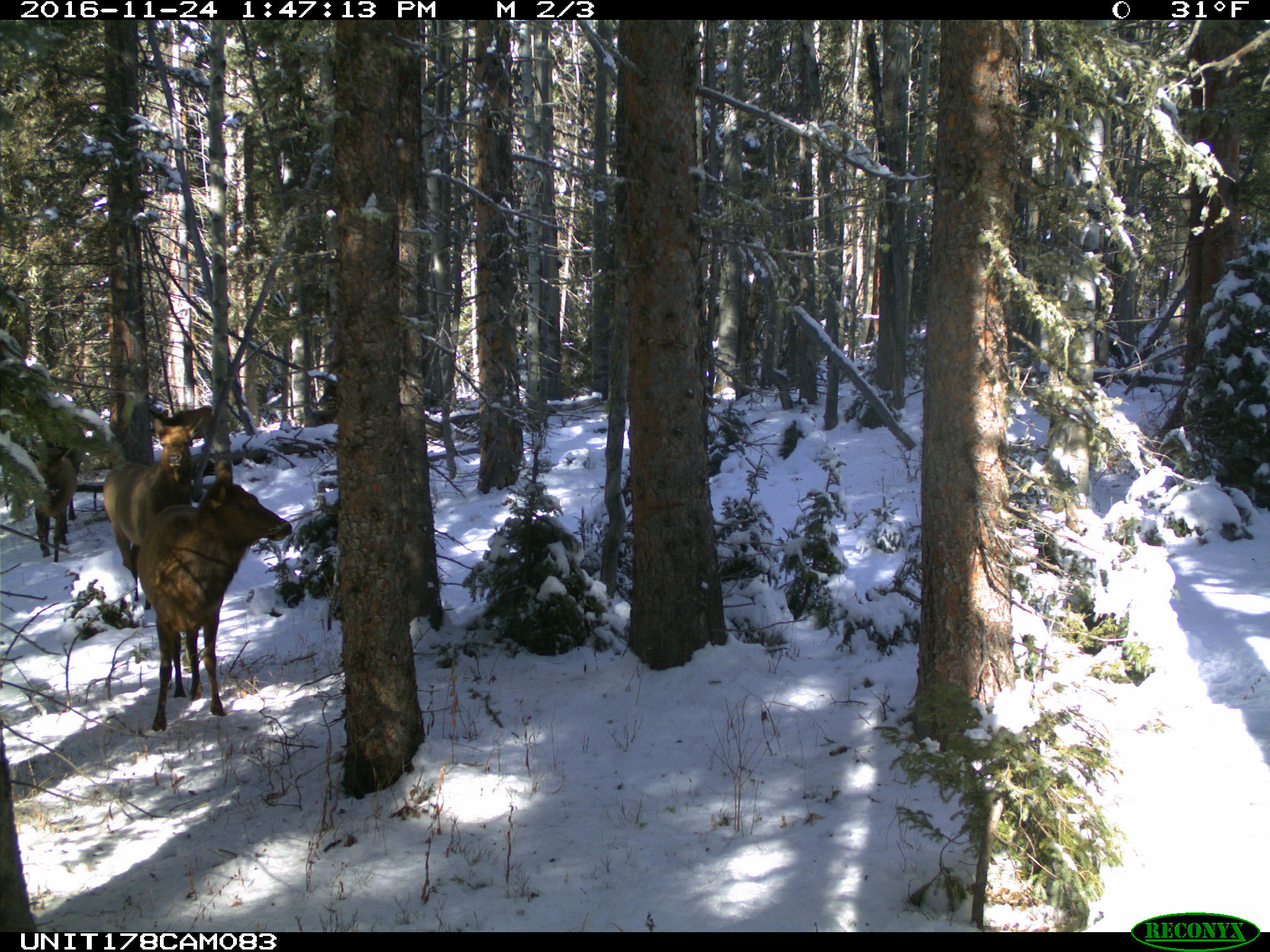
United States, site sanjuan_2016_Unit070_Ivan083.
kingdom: Animalia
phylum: Chordata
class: Mammalia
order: Artiodactyla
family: Cervidae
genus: Cervus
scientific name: Cervus elaphus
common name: red deer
Cervus elaphus (red deer).